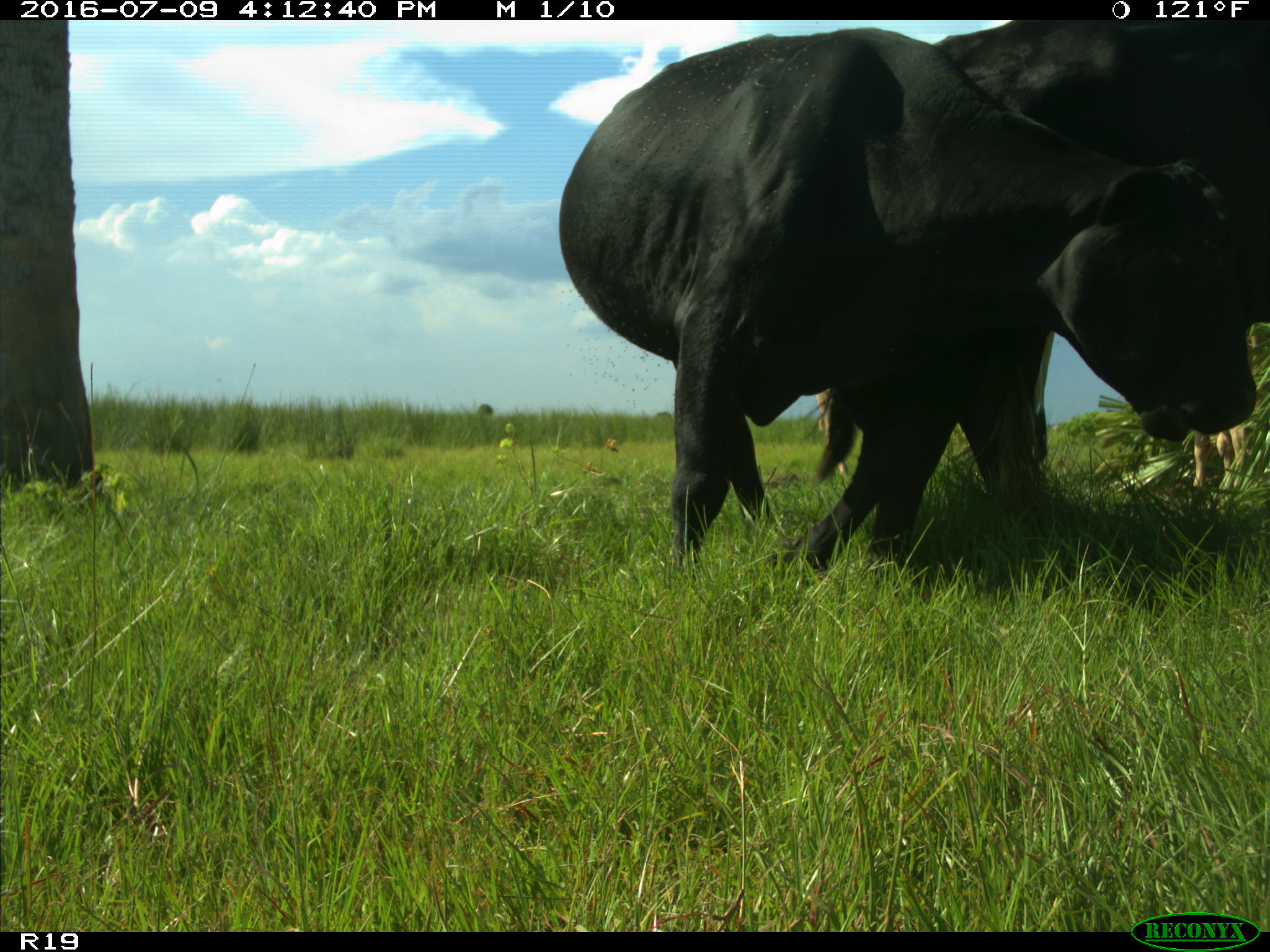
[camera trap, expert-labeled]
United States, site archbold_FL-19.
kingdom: Animalia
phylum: Chordata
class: Mammalia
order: Artiodactyla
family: Bovidae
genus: Bos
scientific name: Bos taurus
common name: domestic cow